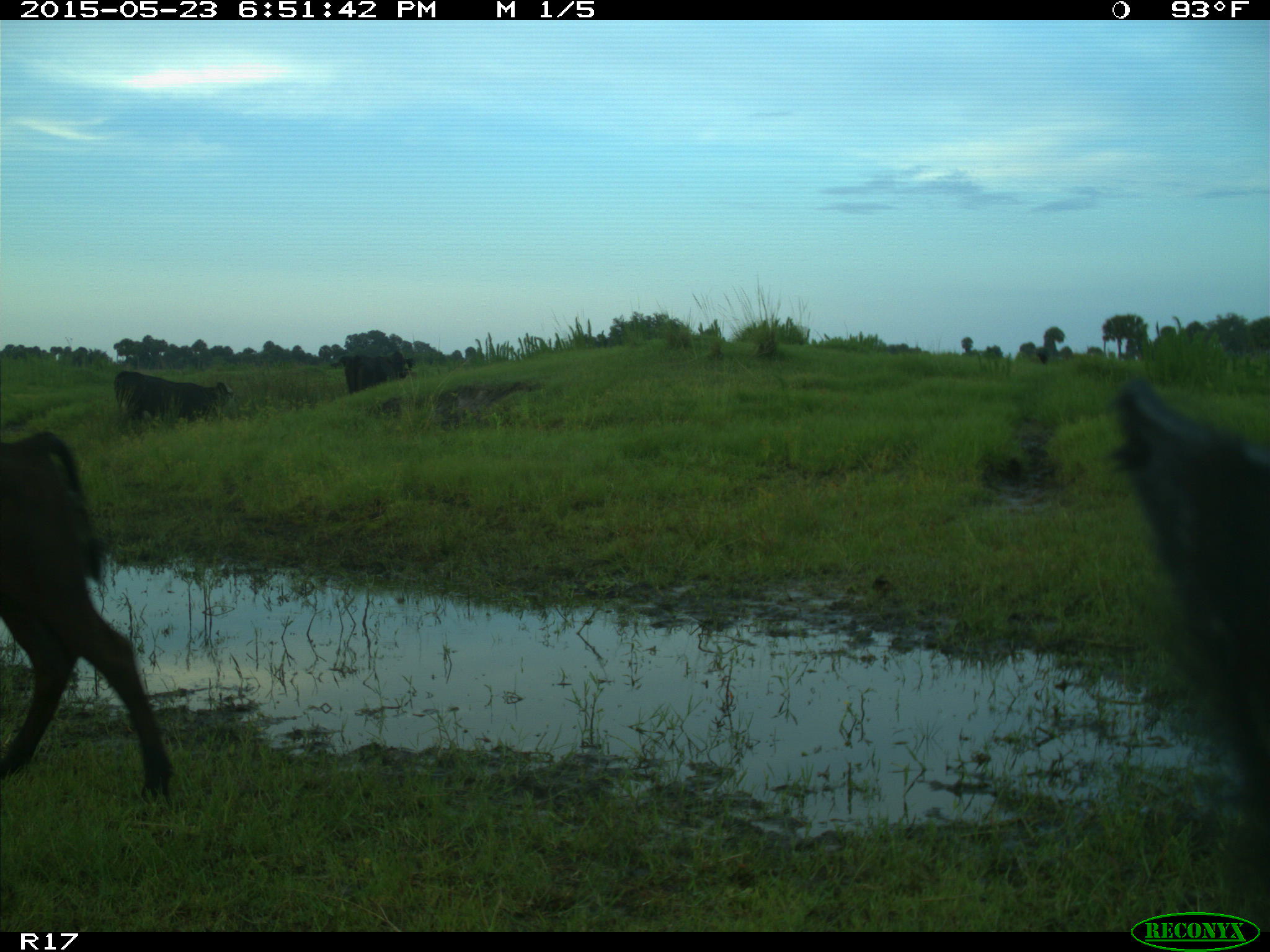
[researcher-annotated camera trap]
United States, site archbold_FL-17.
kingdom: Animalia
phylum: Chordata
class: Mammalia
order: Artiodactyla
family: Bovidae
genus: Bos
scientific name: Bos taurus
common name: domestic cow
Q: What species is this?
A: Bos taurus (domestic cow).